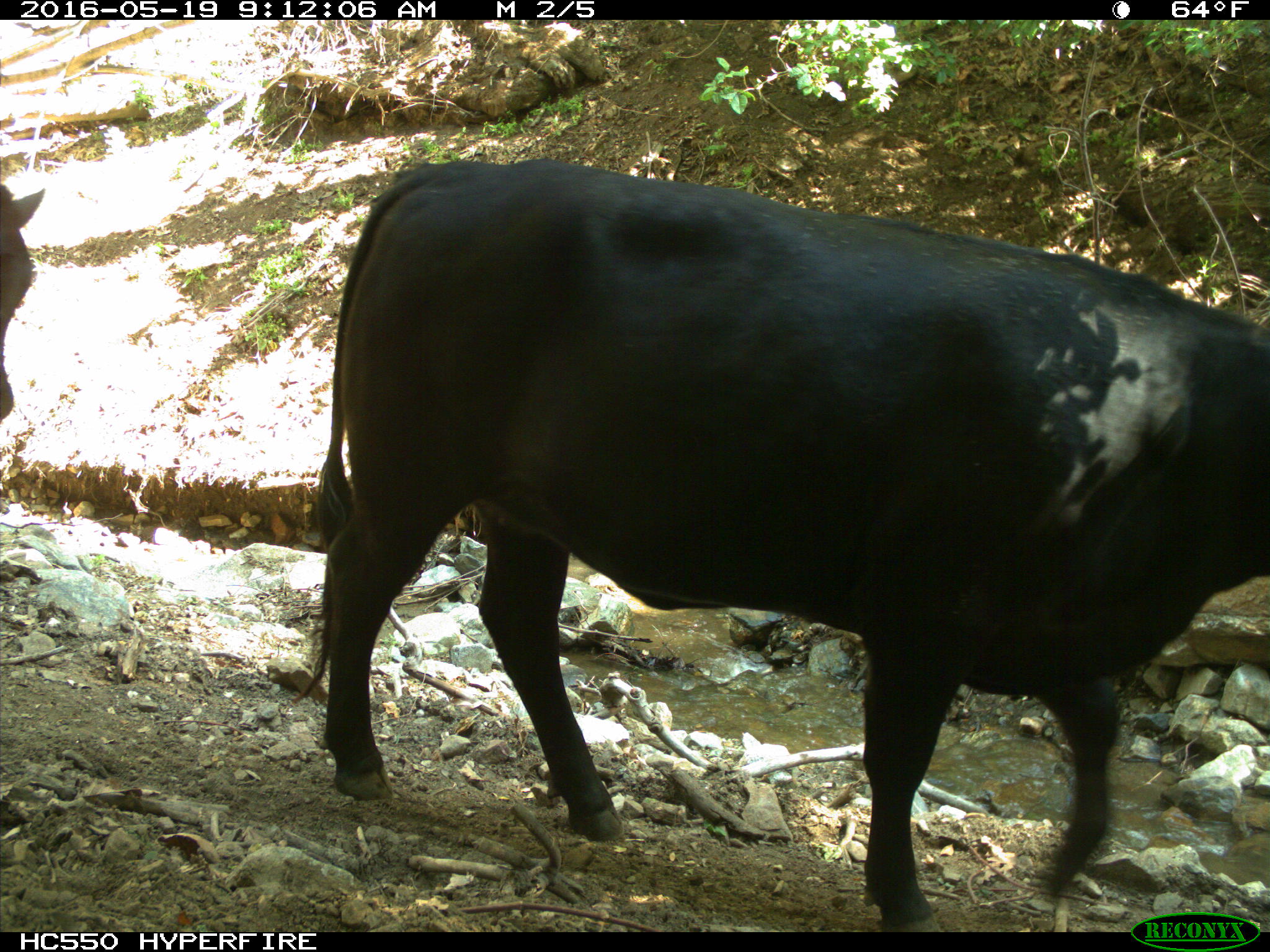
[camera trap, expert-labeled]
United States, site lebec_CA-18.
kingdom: Animalia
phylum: Chordata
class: Mammalia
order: Artiodactyla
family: Bovidae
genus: Bos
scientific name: Bos taurus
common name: domestic cow